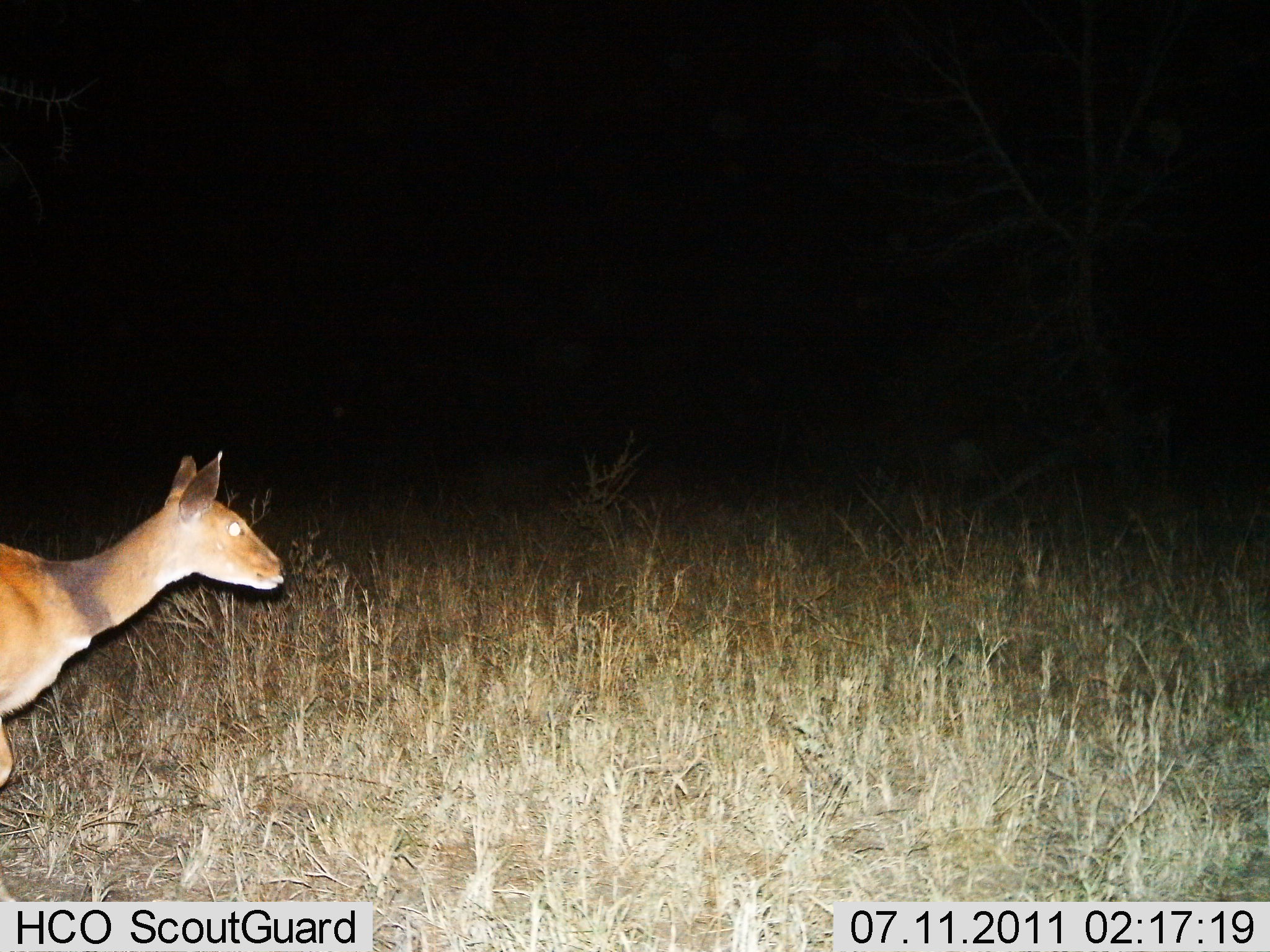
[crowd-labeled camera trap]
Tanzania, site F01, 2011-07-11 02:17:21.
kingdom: Animalia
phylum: Chordata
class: Mammalia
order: Artiodactyla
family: Bovidae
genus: Tragelaphus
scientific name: Tragelaphus scriptus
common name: bushbuck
Bushbuck (Tragelaphus scriptus), count 1. Behavior (volunteer vote fractions): standing 0%, resting 20%, moving 80%, interacting 0%. Young present (vote fraction): 40%. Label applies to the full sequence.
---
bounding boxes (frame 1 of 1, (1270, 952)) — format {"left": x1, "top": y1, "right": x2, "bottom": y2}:
animal: {"left": 1, "top": 444, "right": 287, "bottom": 796}